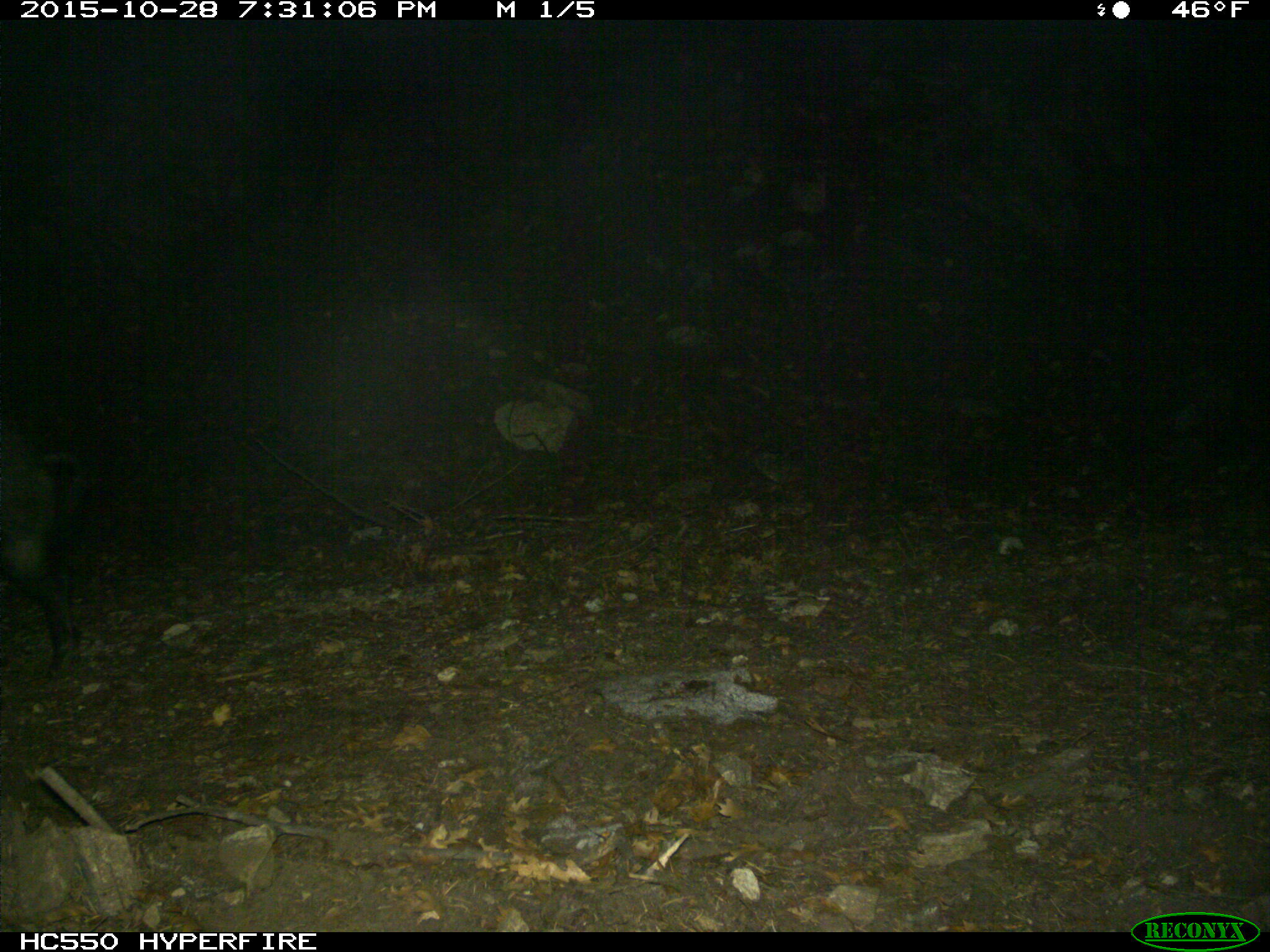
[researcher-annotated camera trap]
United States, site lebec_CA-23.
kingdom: Animalia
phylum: Chordata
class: Mammalia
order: Artiodactyla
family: Suidae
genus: Sus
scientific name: Sus scrofa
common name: wild boar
Sus scrofa (wild boar).